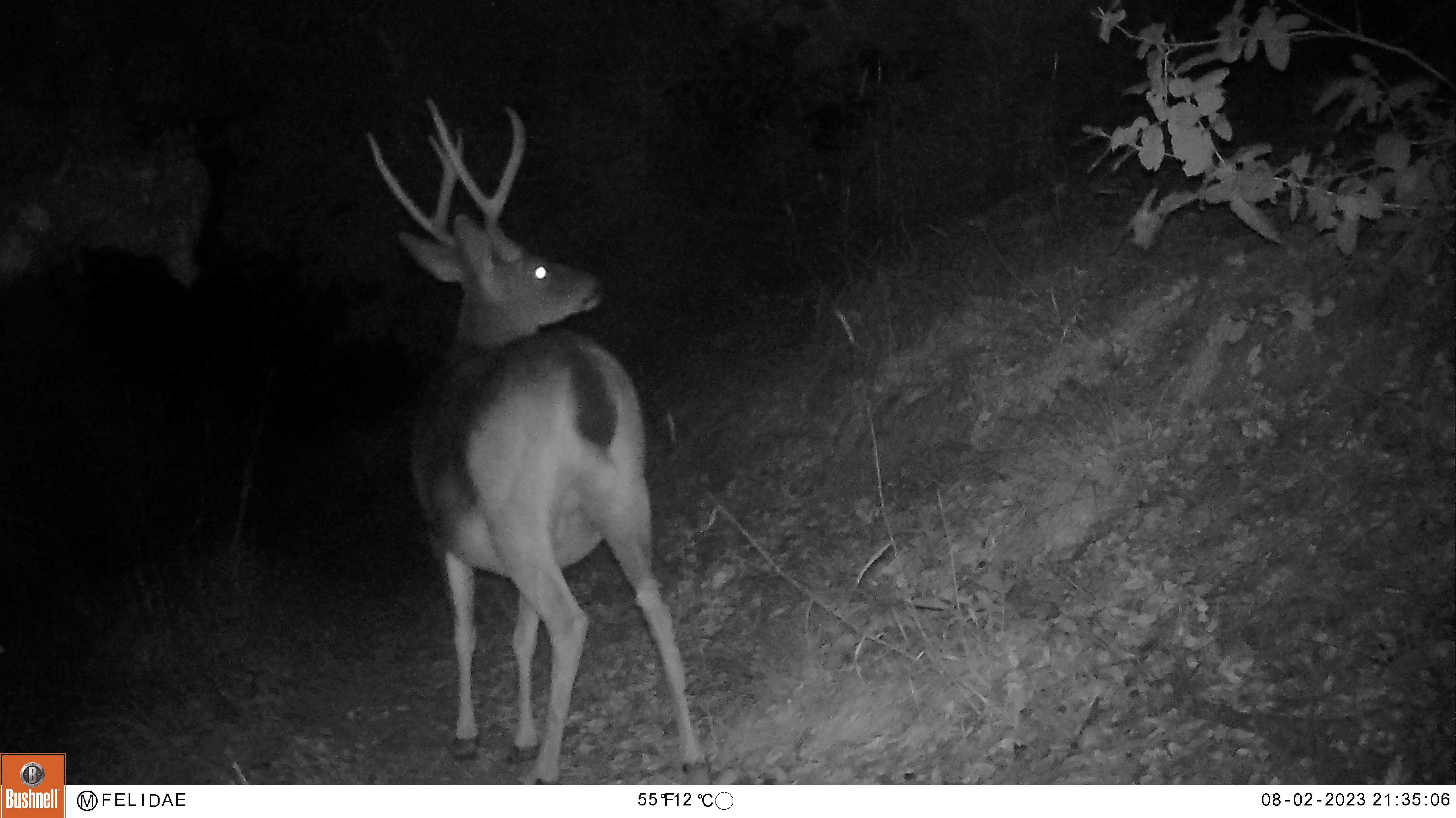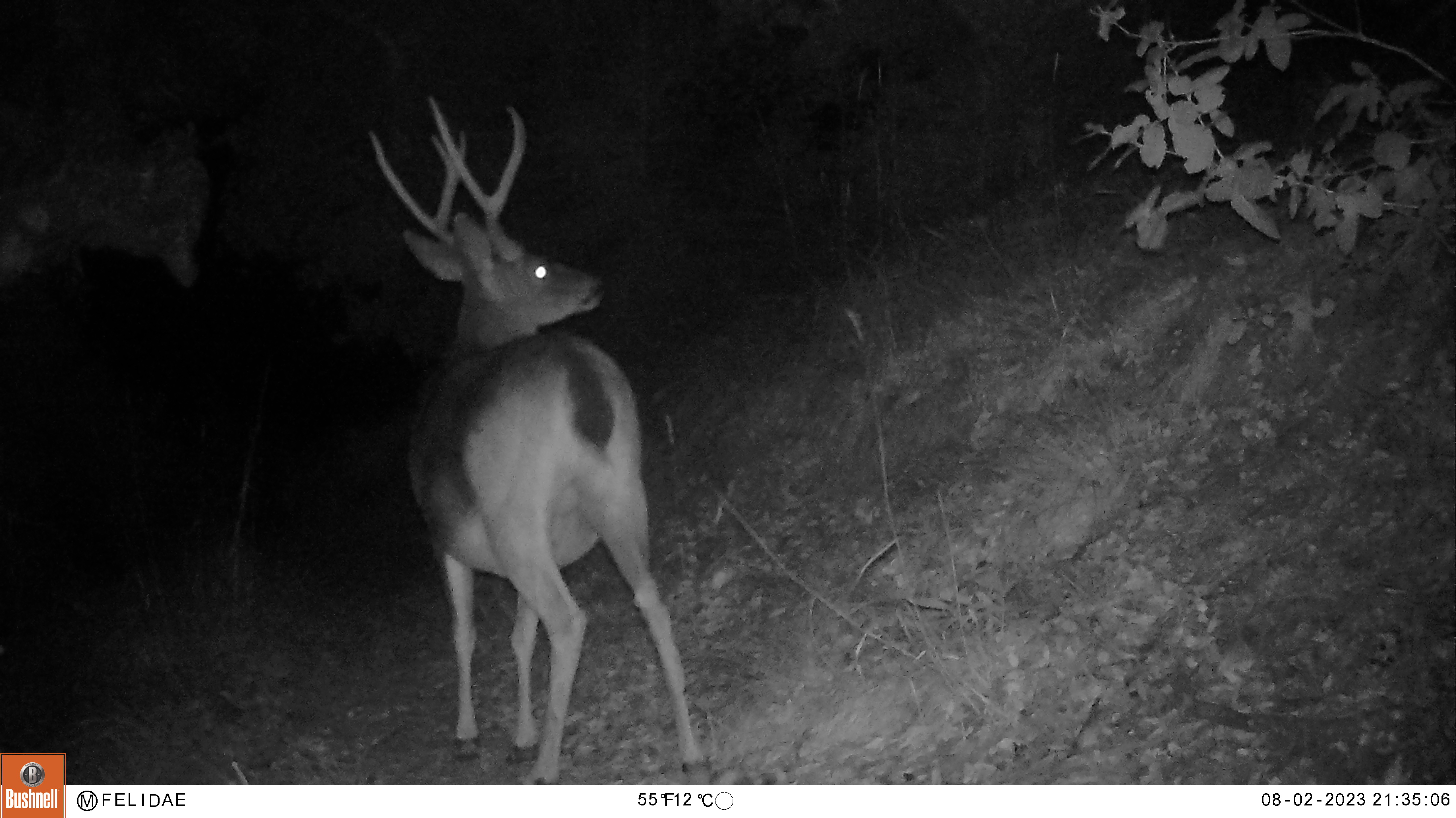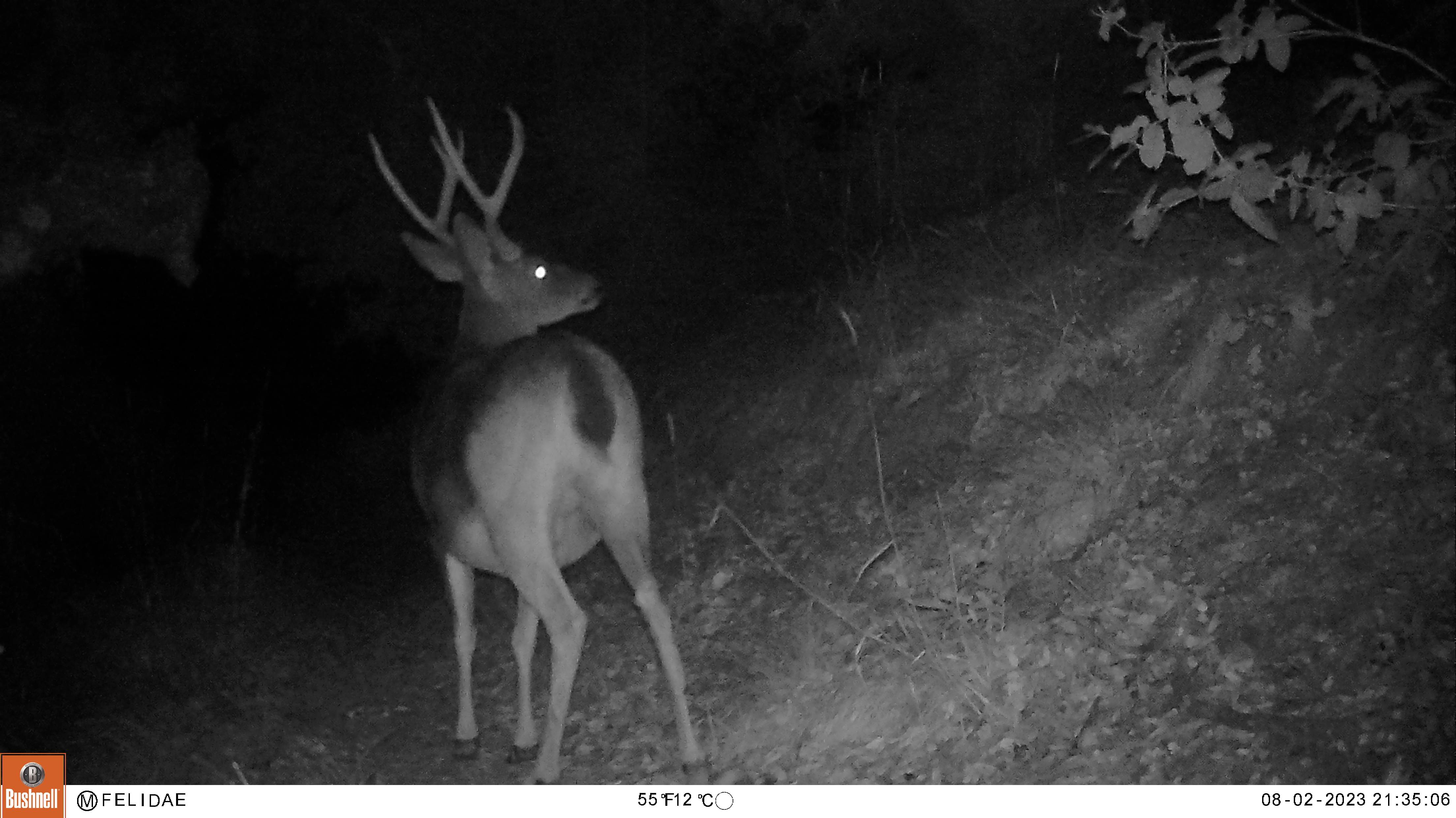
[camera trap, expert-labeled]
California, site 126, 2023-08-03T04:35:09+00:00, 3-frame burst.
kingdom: Animalia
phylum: Chordata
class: Mammalia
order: Artiodactyla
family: Cervidae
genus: Odocoileus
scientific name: Odocoileus hemionus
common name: mule deer